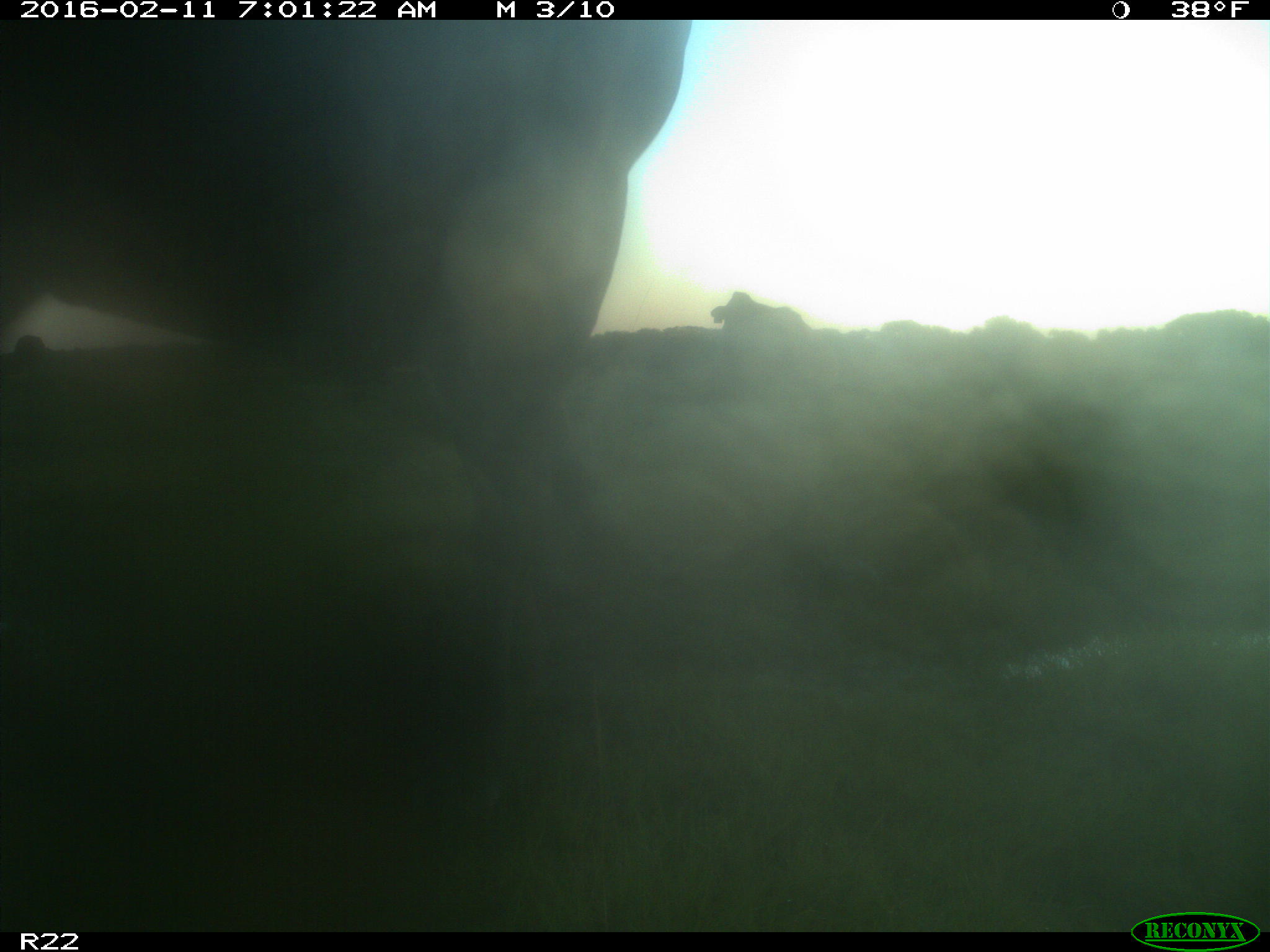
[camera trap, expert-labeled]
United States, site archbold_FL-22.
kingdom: Animalia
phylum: Chordata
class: Mammalia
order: Artiodactyla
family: Bovidae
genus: Bos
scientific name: Bos taurus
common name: domestic cow